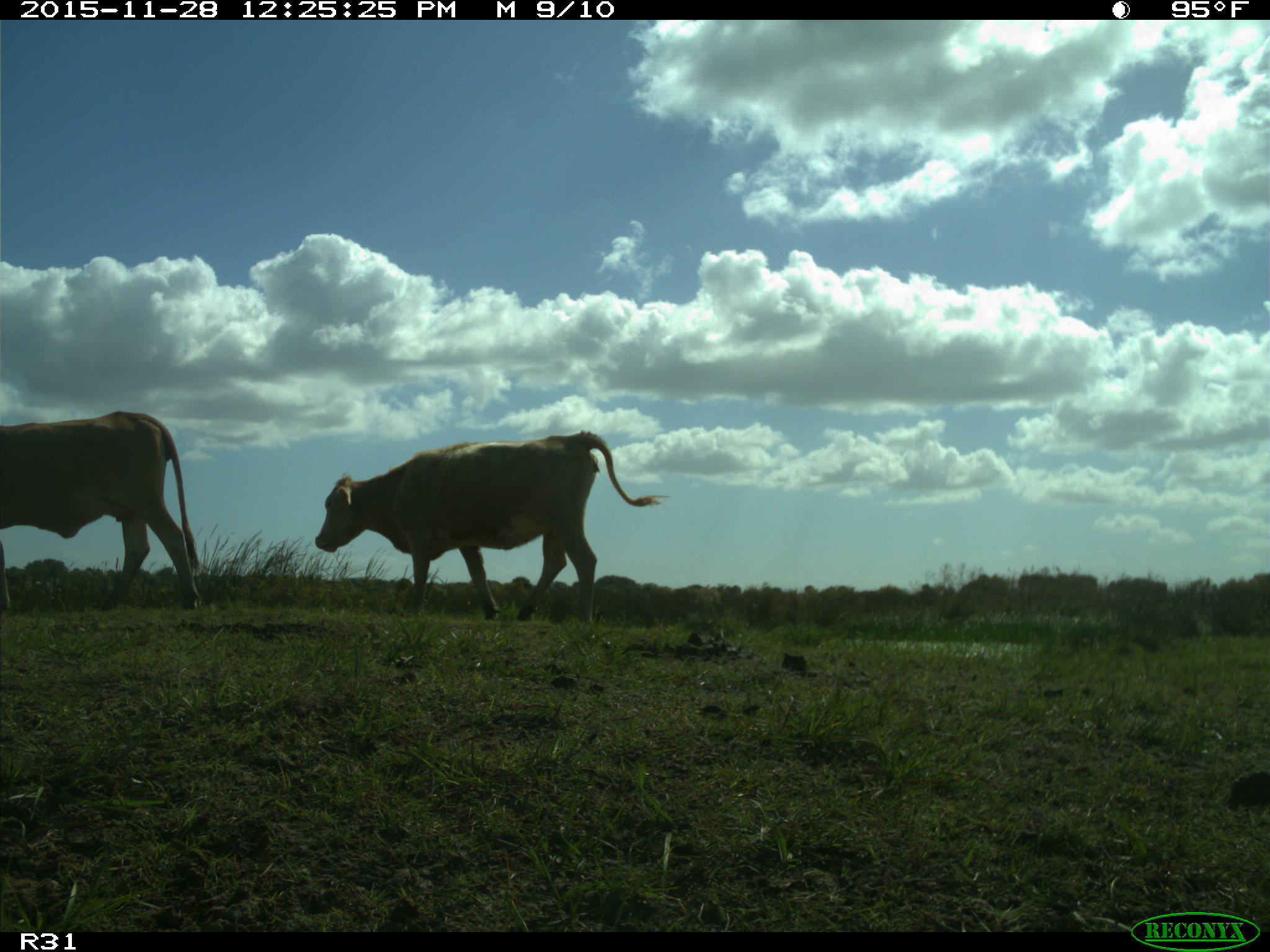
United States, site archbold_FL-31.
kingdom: Animalia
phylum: Chordata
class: Mammalia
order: Artiodactyla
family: Bovidae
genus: Bos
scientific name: Bos taurus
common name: domestic cow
Bos taurus (domestic cow).